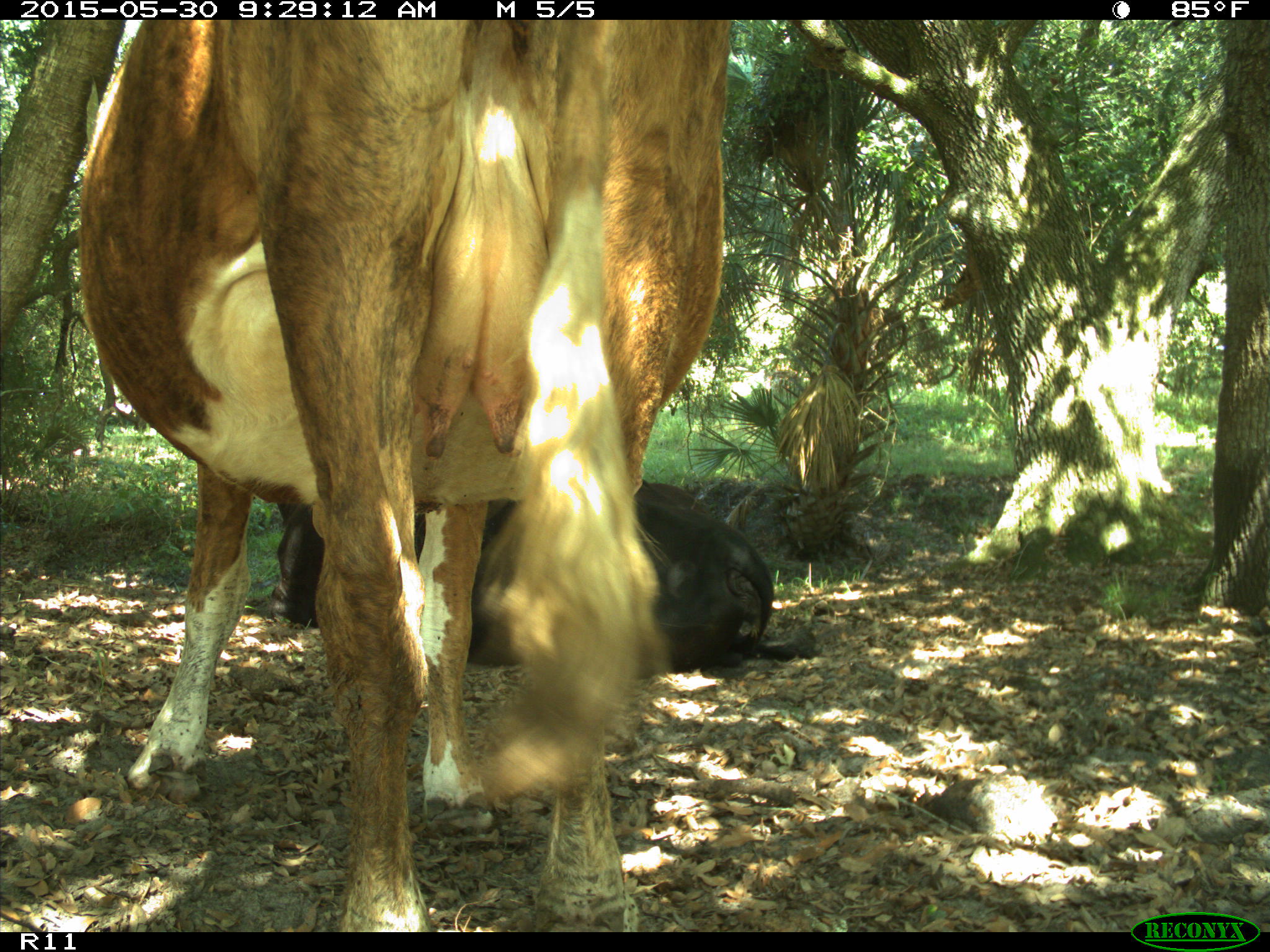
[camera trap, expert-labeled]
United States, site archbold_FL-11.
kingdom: Animalia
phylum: Chordata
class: Mammalia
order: Artiodactyla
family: Bovidae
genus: Bos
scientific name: Bos taurus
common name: domestic cow